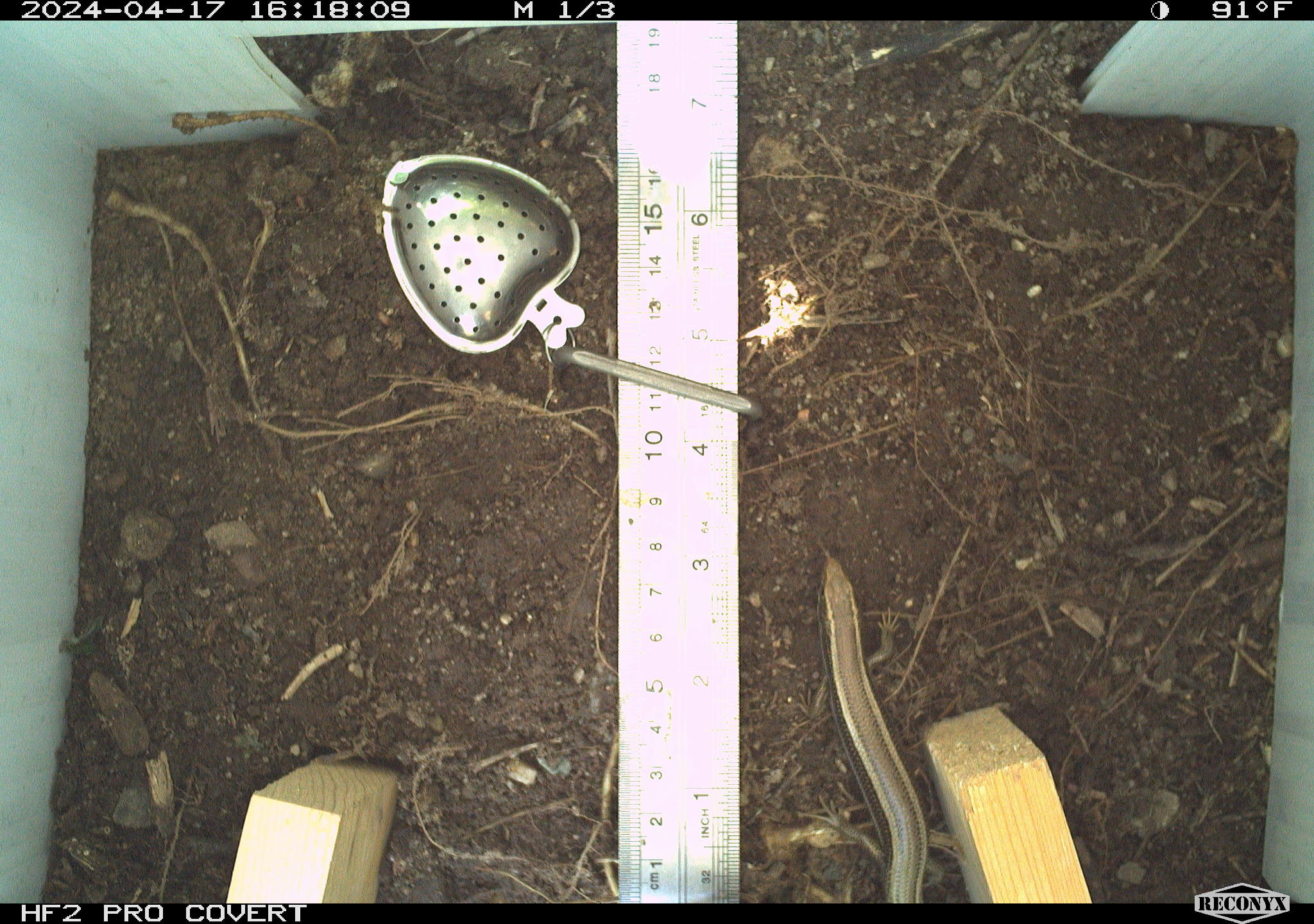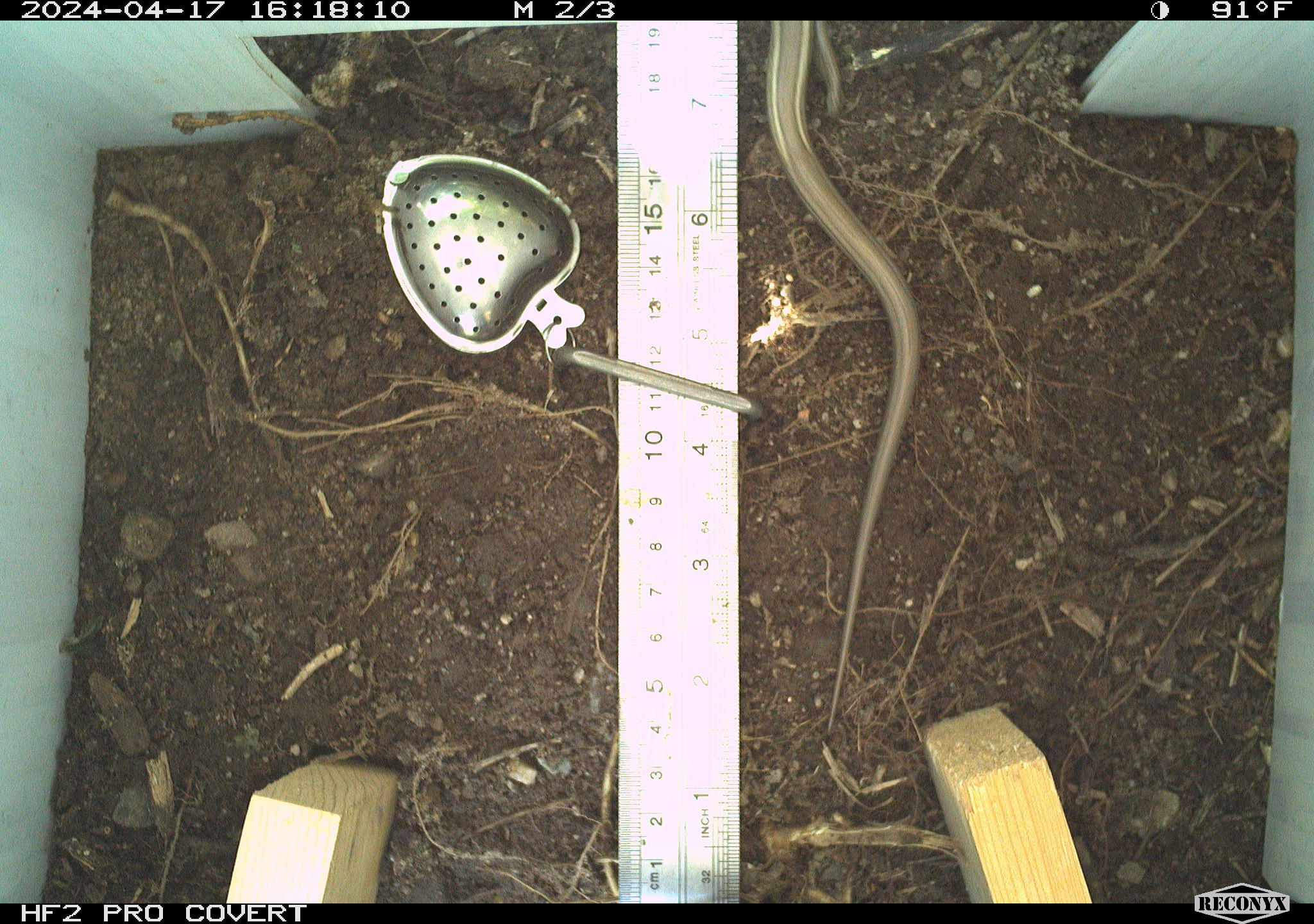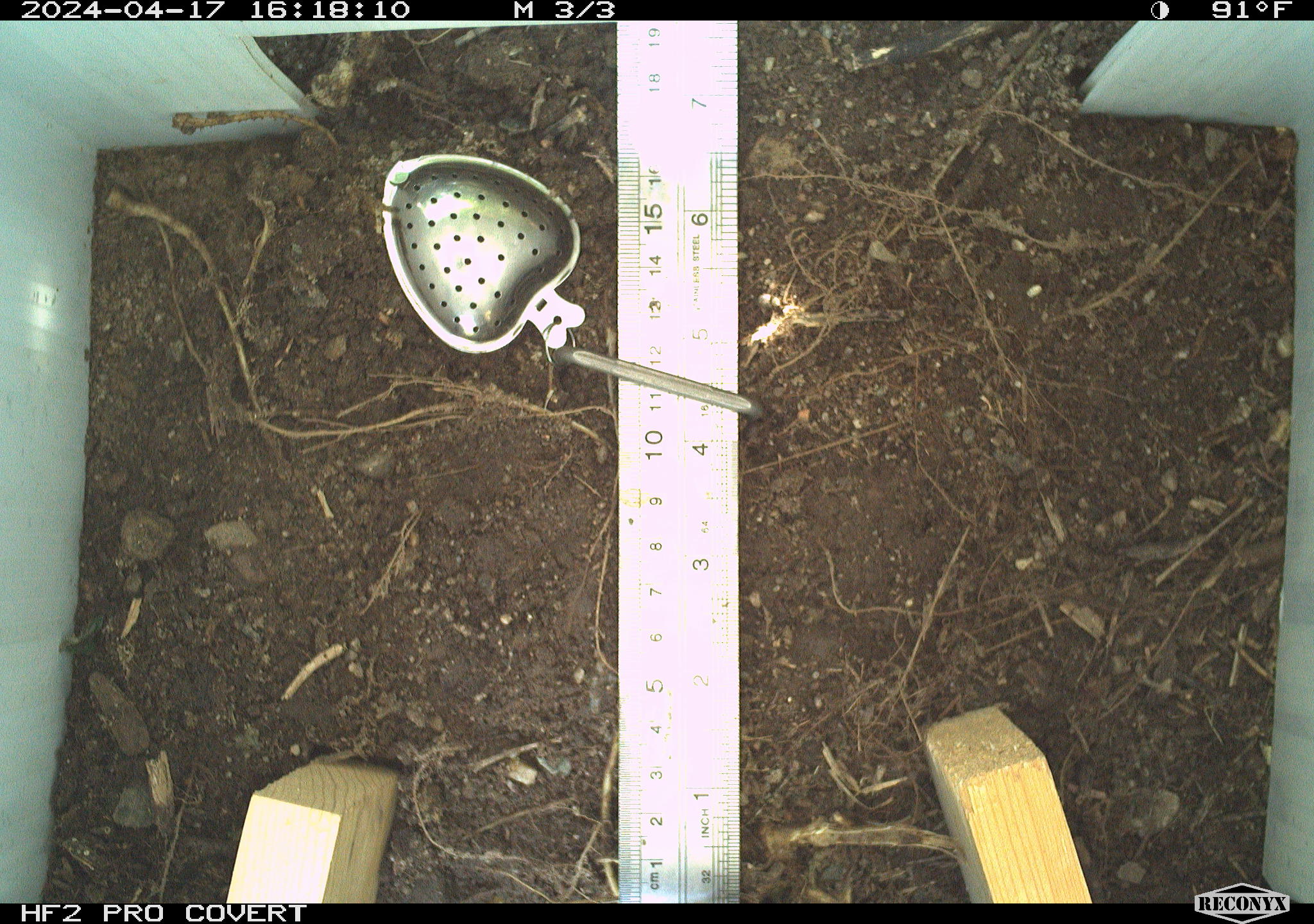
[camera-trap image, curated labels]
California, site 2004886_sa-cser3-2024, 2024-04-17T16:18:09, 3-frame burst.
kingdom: Animalia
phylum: Chordata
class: Reptilia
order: Squamata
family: Scincidae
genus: Plestiodon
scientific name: Plestiodon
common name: blue-tailed skinks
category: plestiodon species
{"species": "plestiodon species (blue-tailed skinks) (Plestiodon)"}